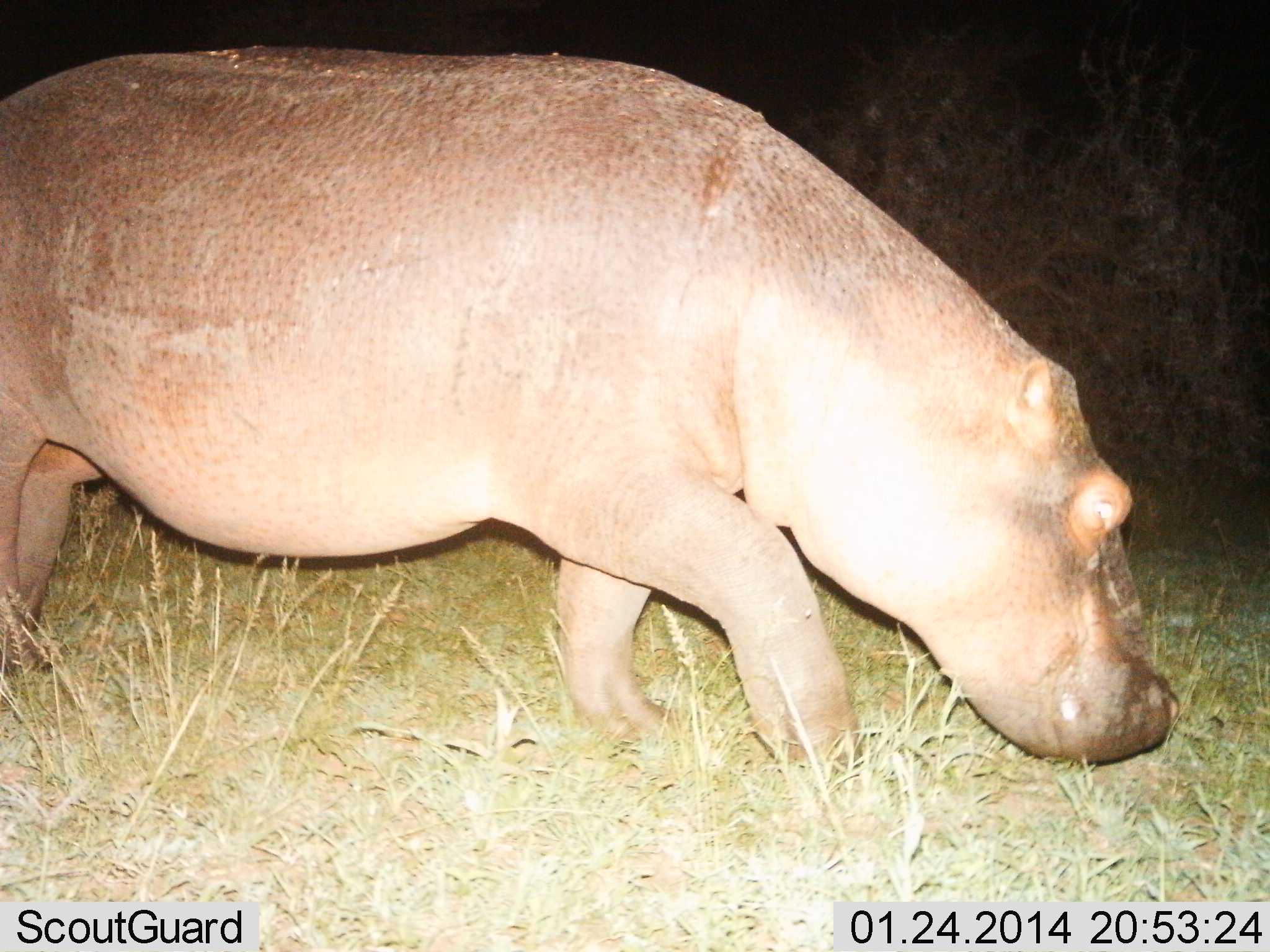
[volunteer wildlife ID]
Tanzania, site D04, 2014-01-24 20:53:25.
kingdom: Animalia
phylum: Chordata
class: Mammalia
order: Artiodactyla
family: Hippopotamidae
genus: Hippopotamus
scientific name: Hippopotamus amphibius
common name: hippopotamus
Hippopotamus (Hippopotamus amphibius), count 1. Behavior (volunteer vote fractions): standing 20%, resting 0%, moving 70%, interacting 0%. Young present (vote fraction): 0%. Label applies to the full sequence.